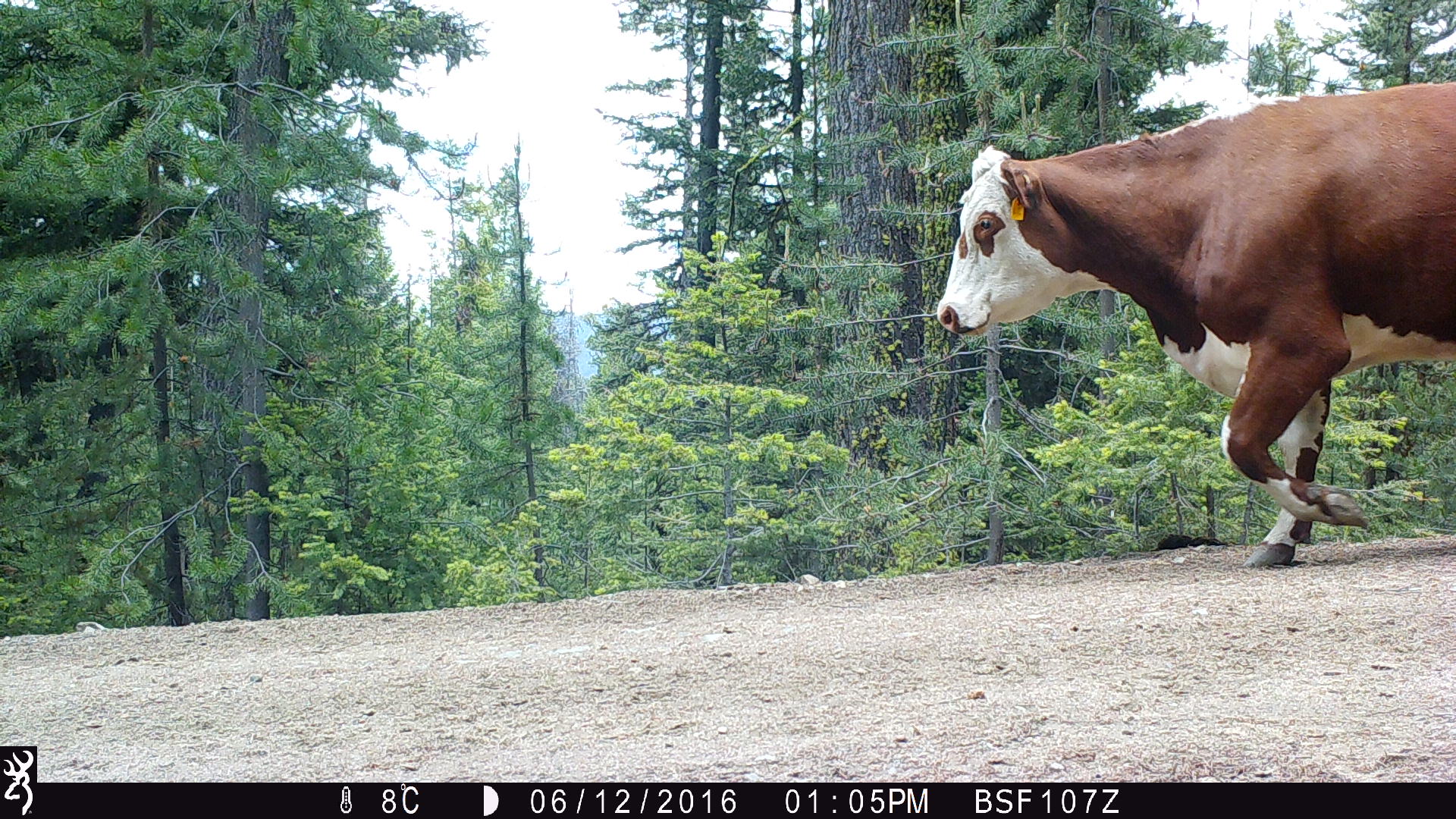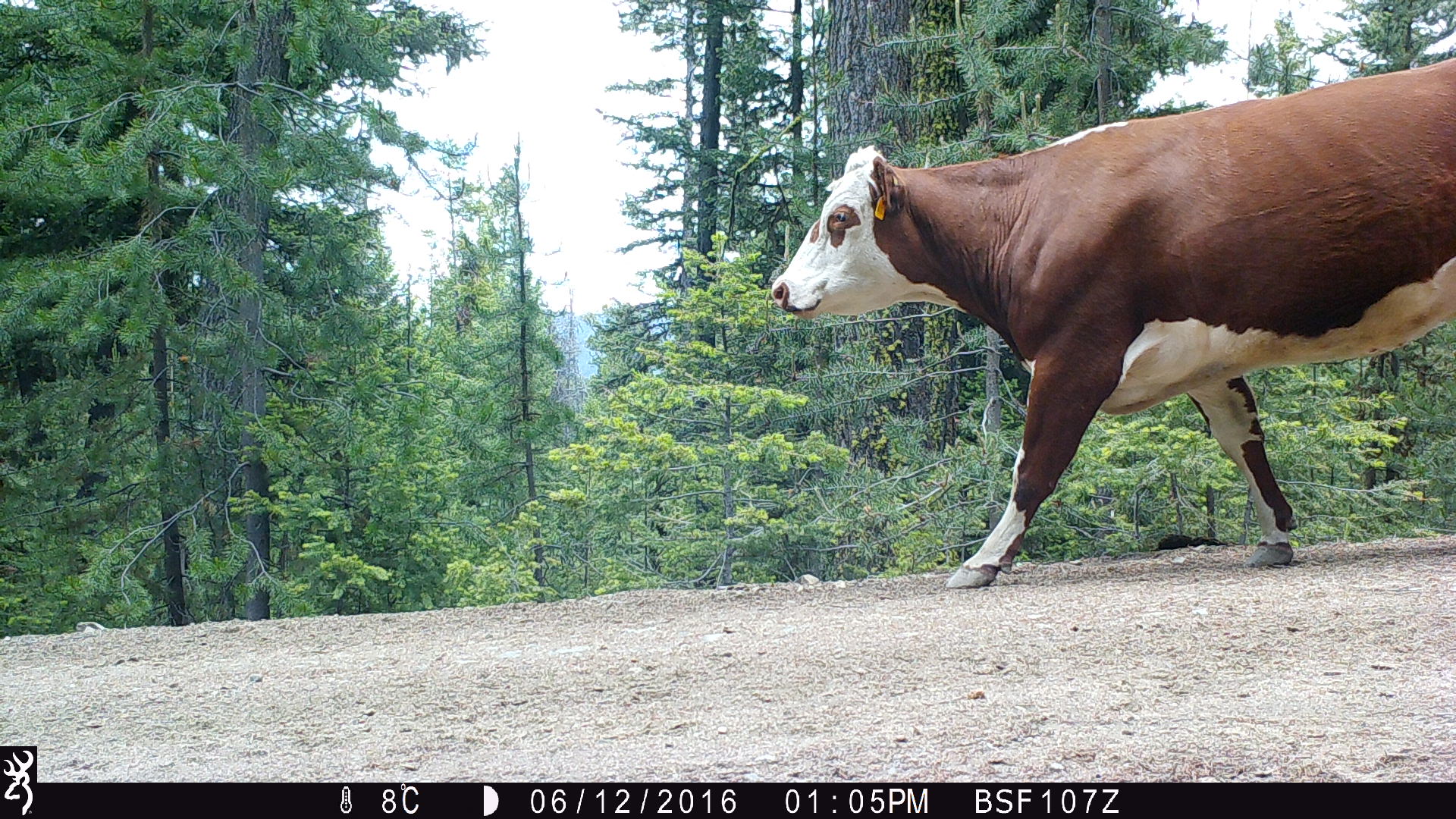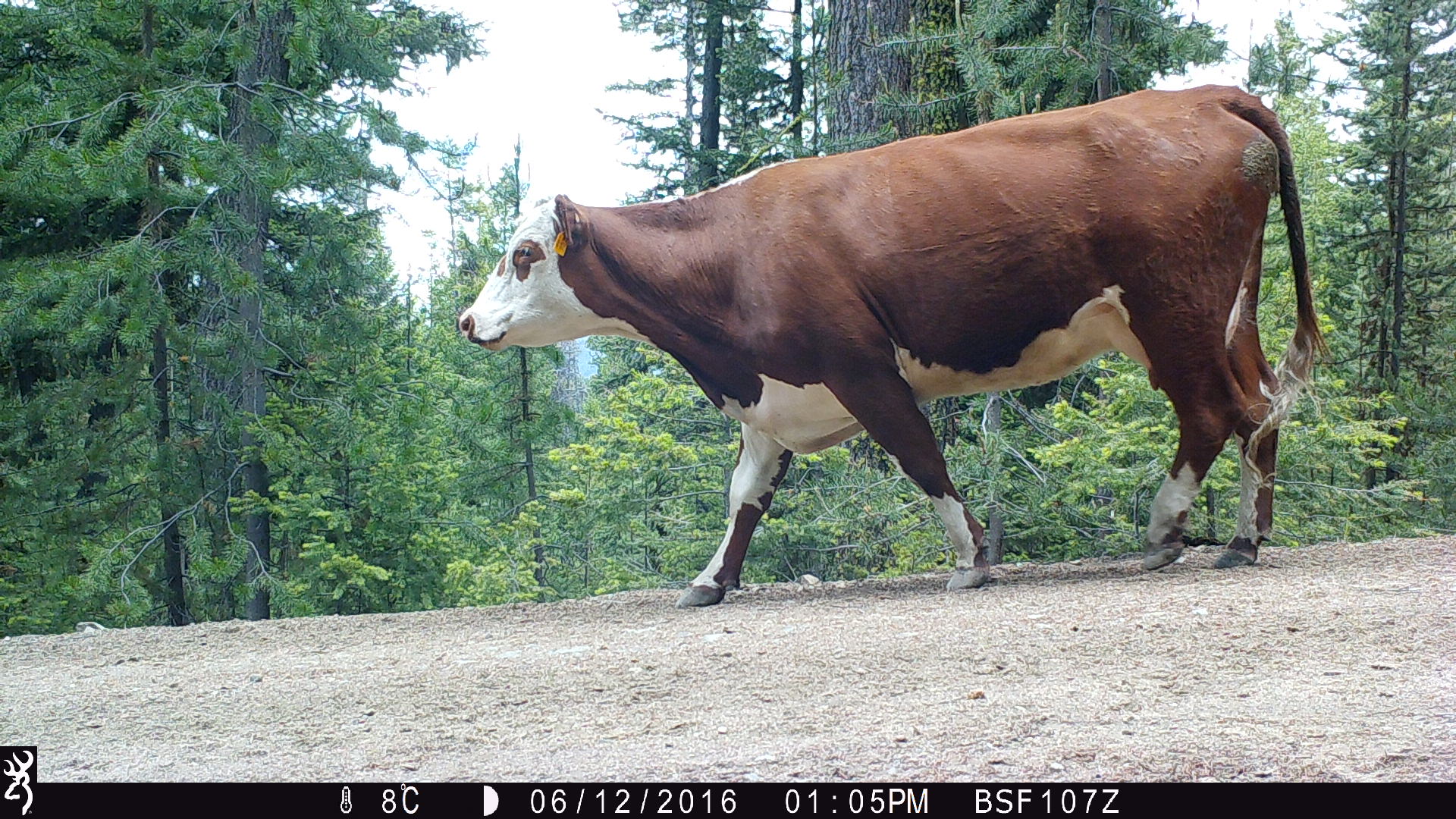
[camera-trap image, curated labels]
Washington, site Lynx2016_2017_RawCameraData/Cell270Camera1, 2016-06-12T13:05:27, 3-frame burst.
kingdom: Animalia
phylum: Chordata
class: Mammalia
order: Artiodactyla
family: Bovidae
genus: Bos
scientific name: Bos taurus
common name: domestic cattle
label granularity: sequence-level